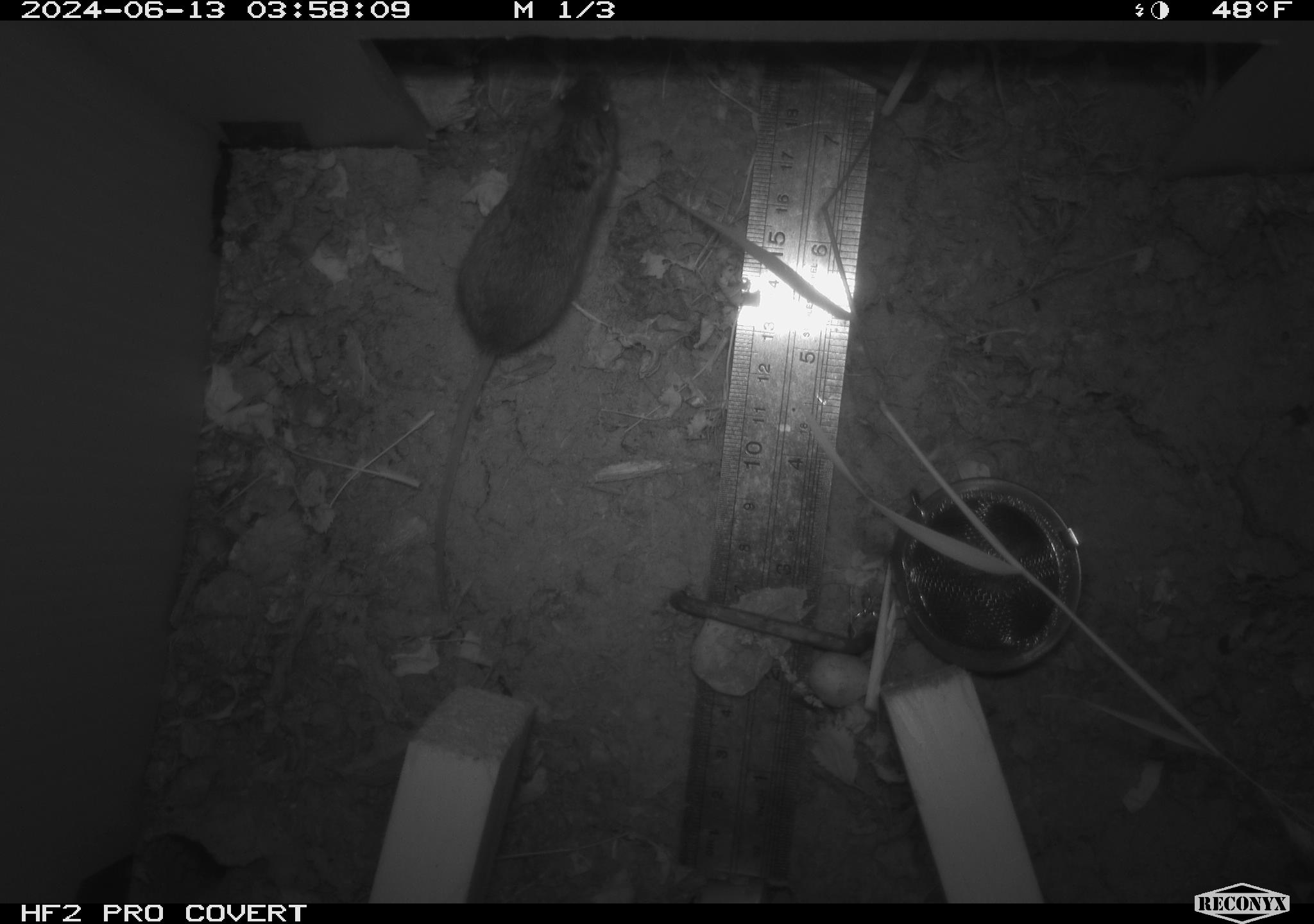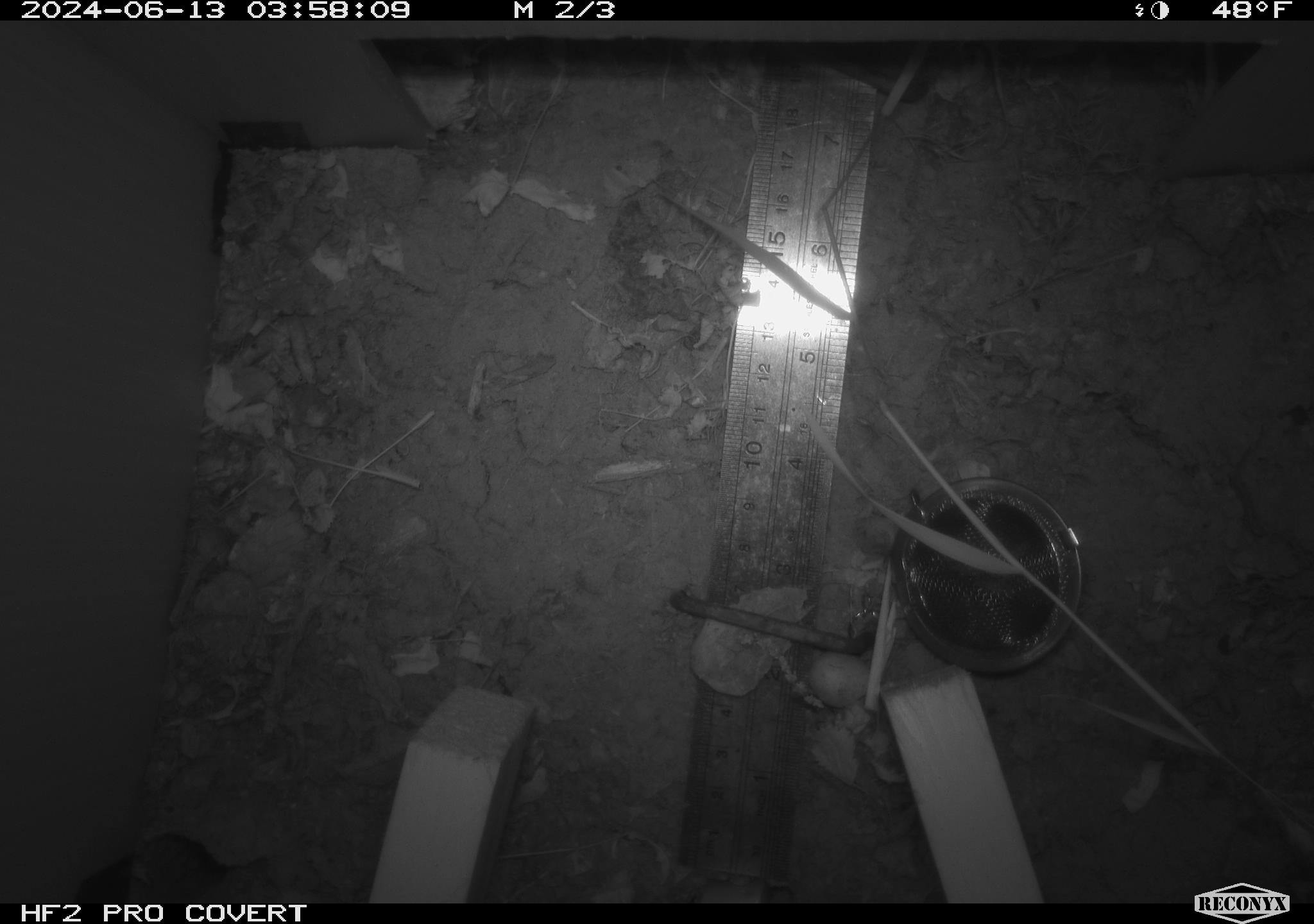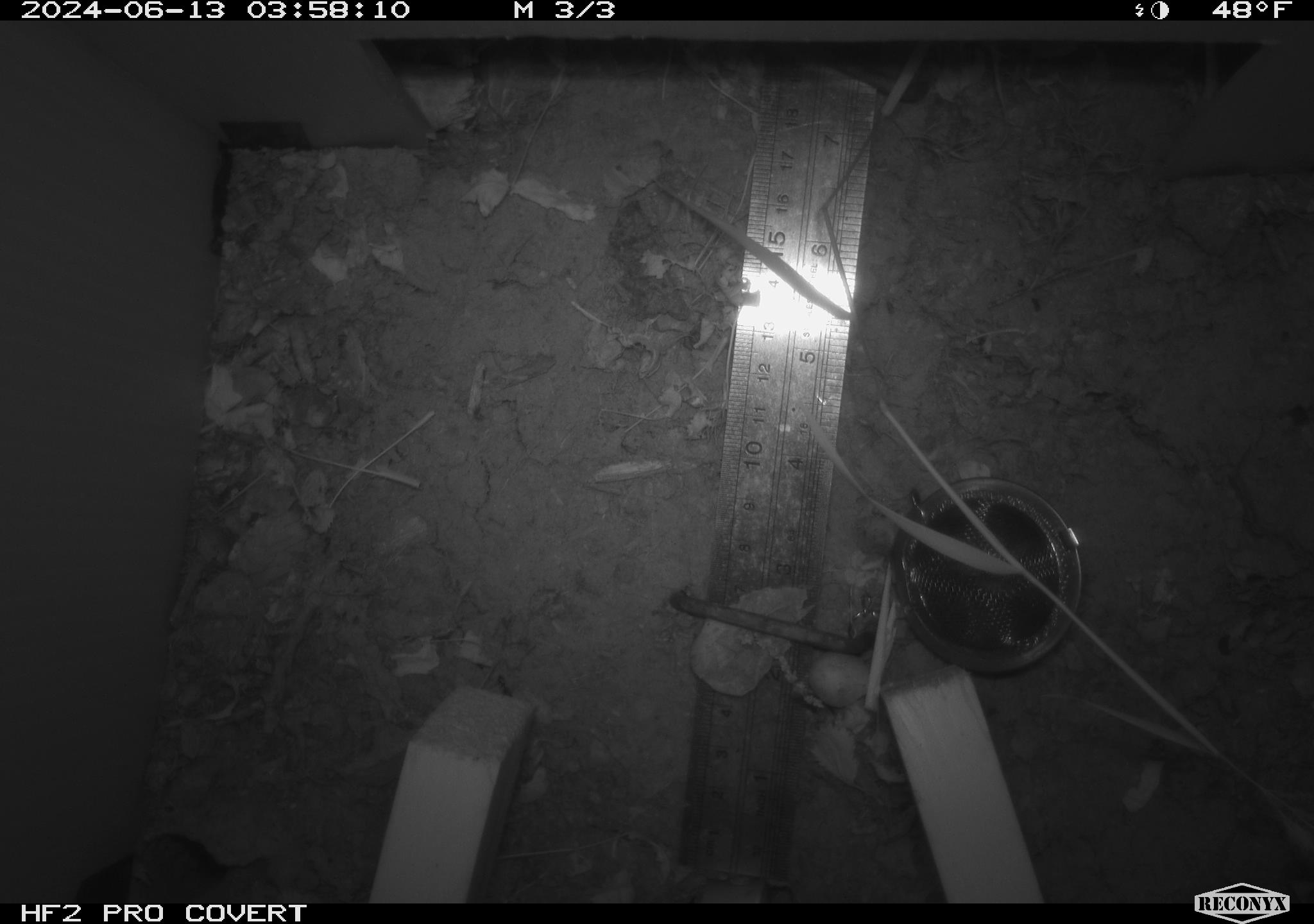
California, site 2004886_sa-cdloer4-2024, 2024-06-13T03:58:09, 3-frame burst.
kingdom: Animalia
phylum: Chordata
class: Mammalia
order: Rodentia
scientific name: Rodentia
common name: rodent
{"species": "rodent (Rodentia)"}